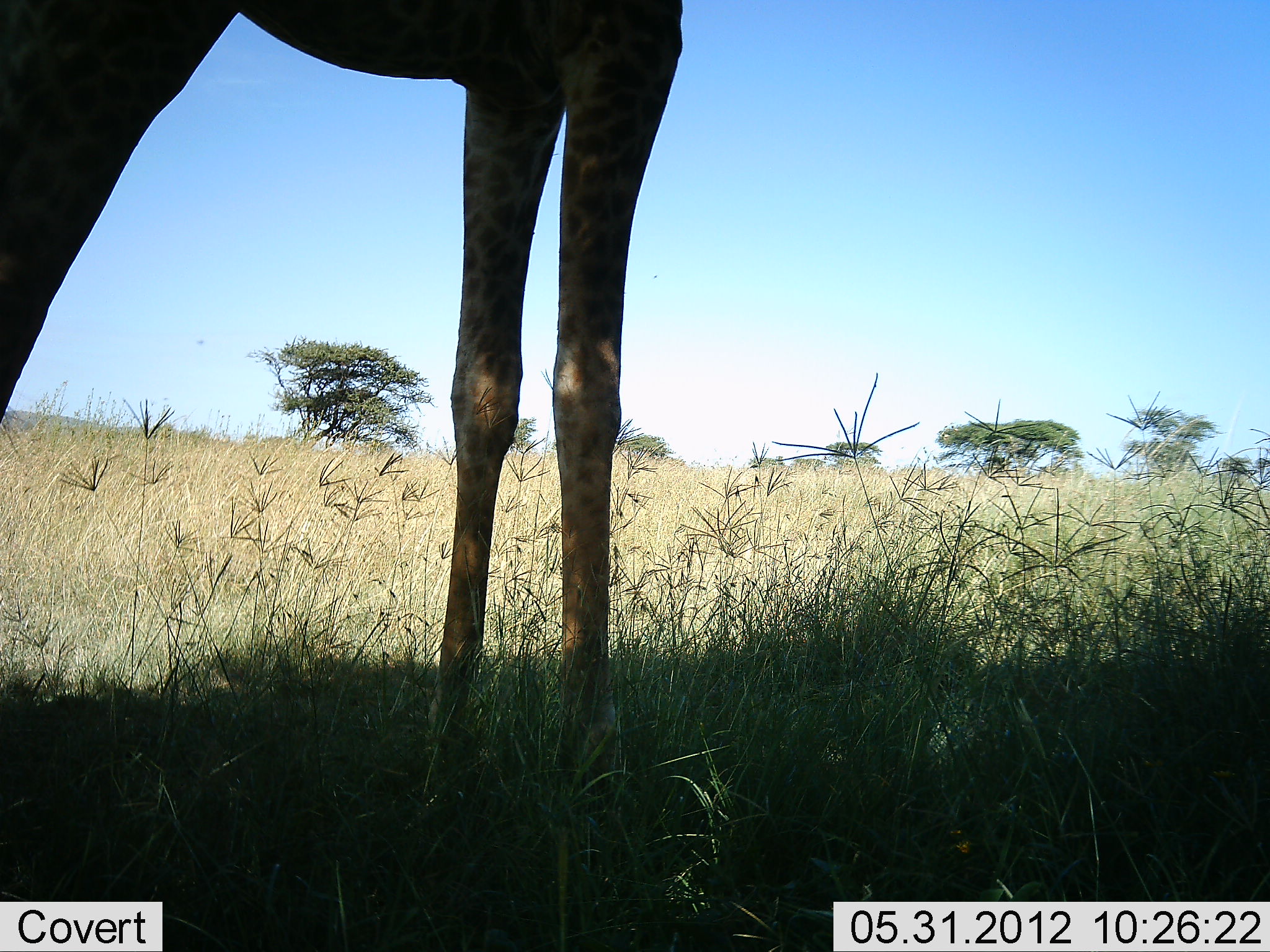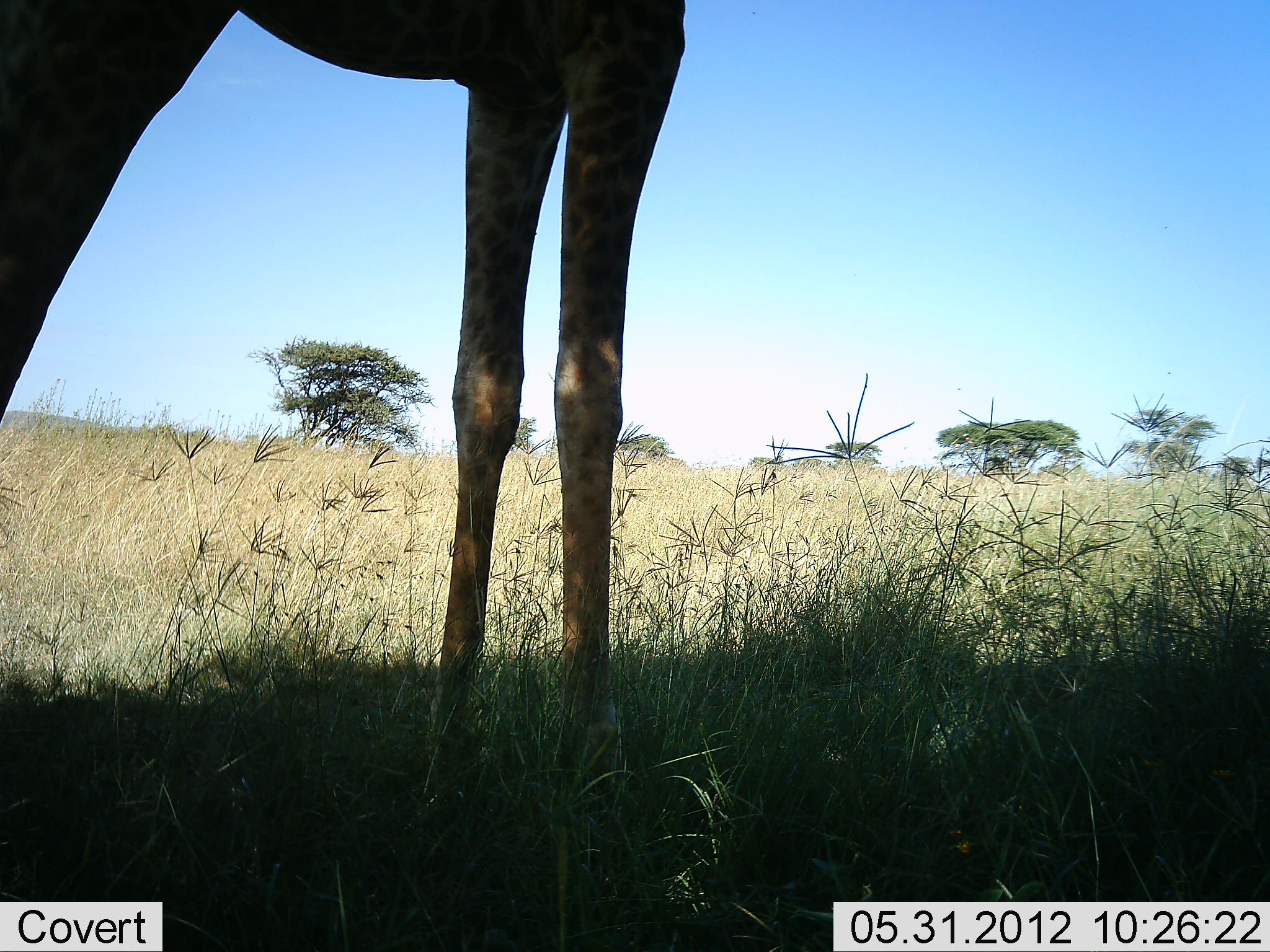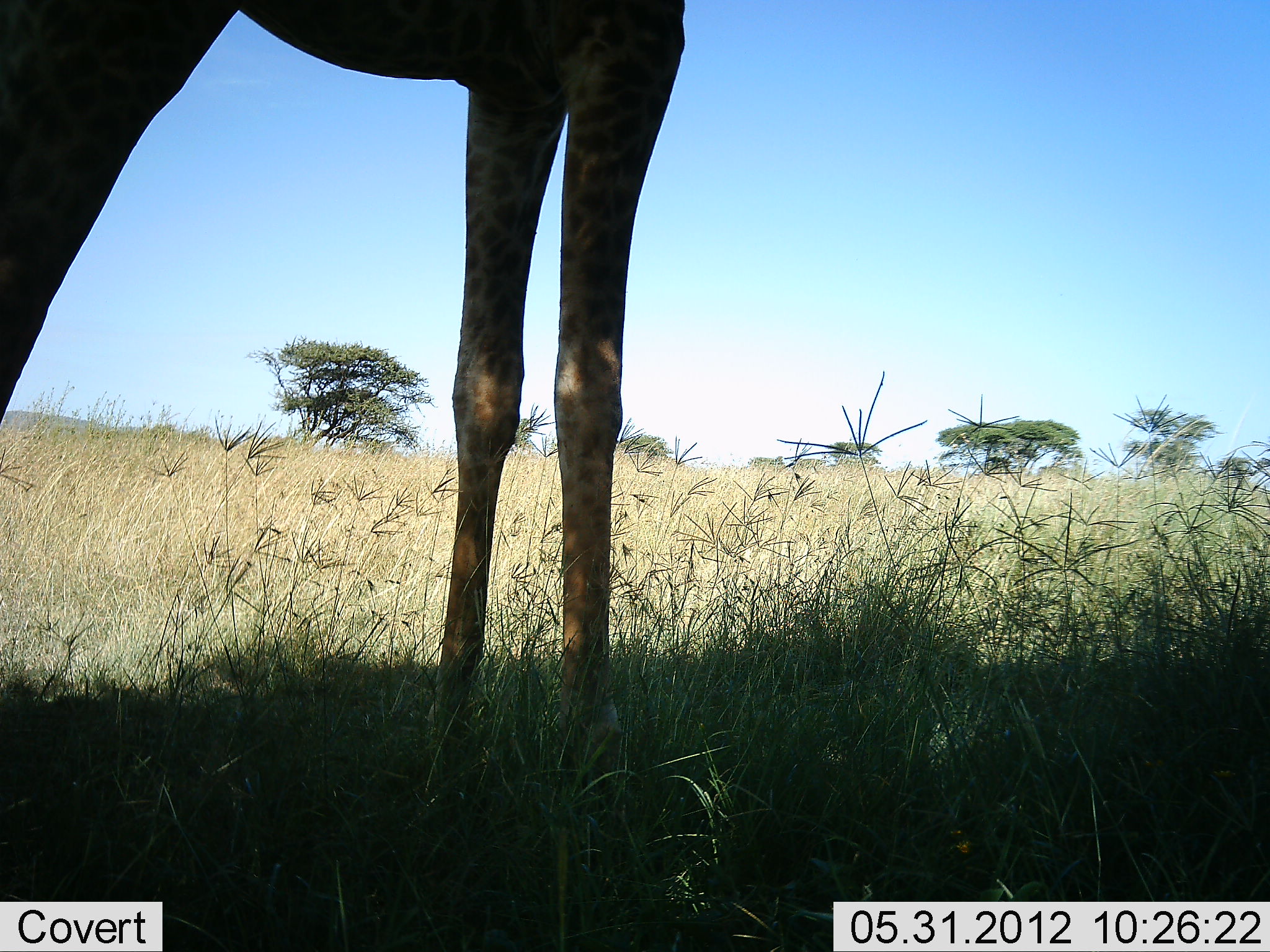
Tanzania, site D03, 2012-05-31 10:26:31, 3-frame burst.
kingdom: Animalia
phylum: Chordata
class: Mammalia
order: Artiodactyla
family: Giraffidae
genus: Giraffa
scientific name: Giraffa camelopardalis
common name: giraffe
Giraffe (Giraffa camelopardalis), count 1. Behavior (volunteer vote fractions): standing 100%, resting 0%, moving 0%, interacting 0%. Young present (vote fraction): 0%. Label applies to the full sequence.